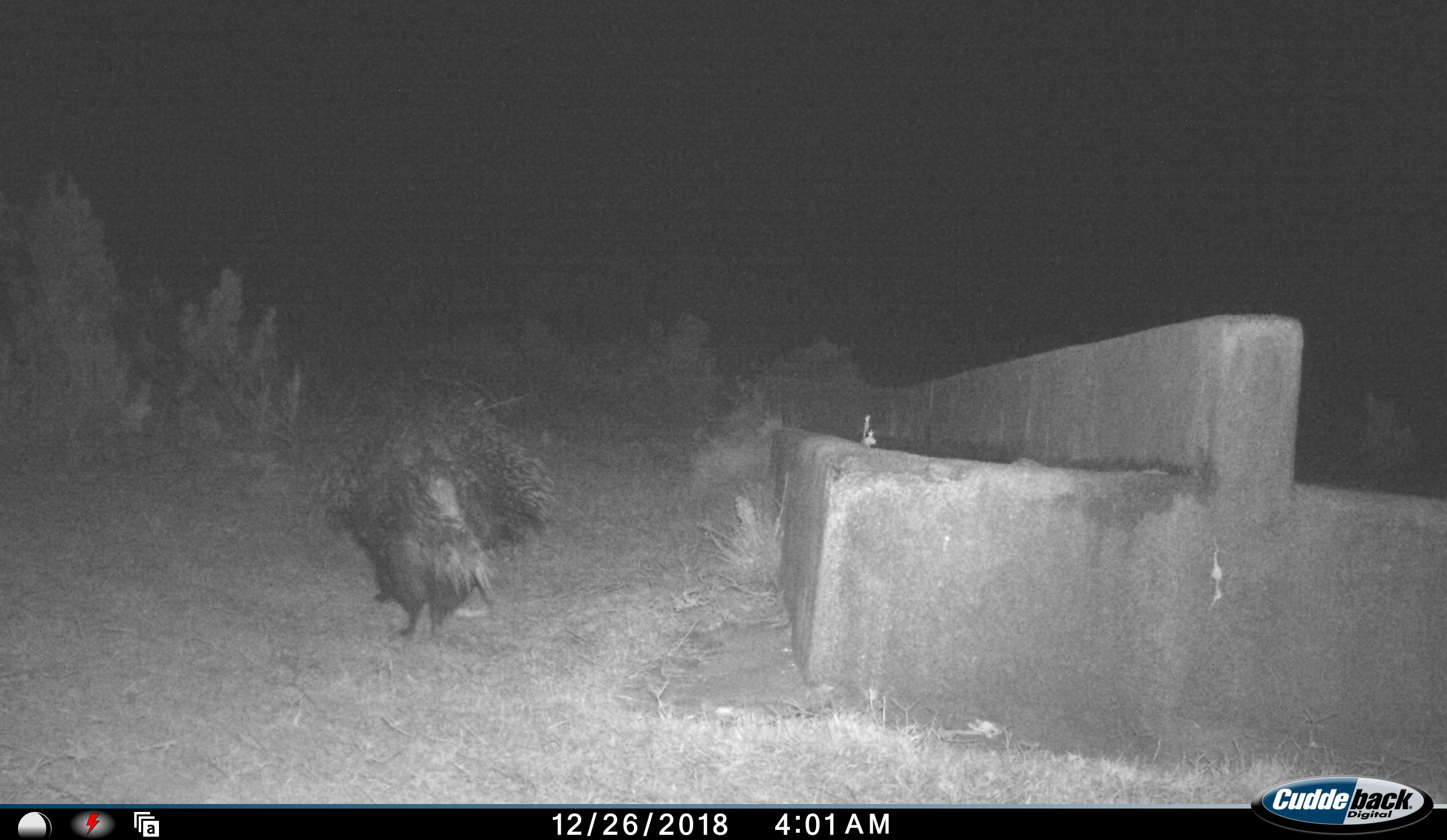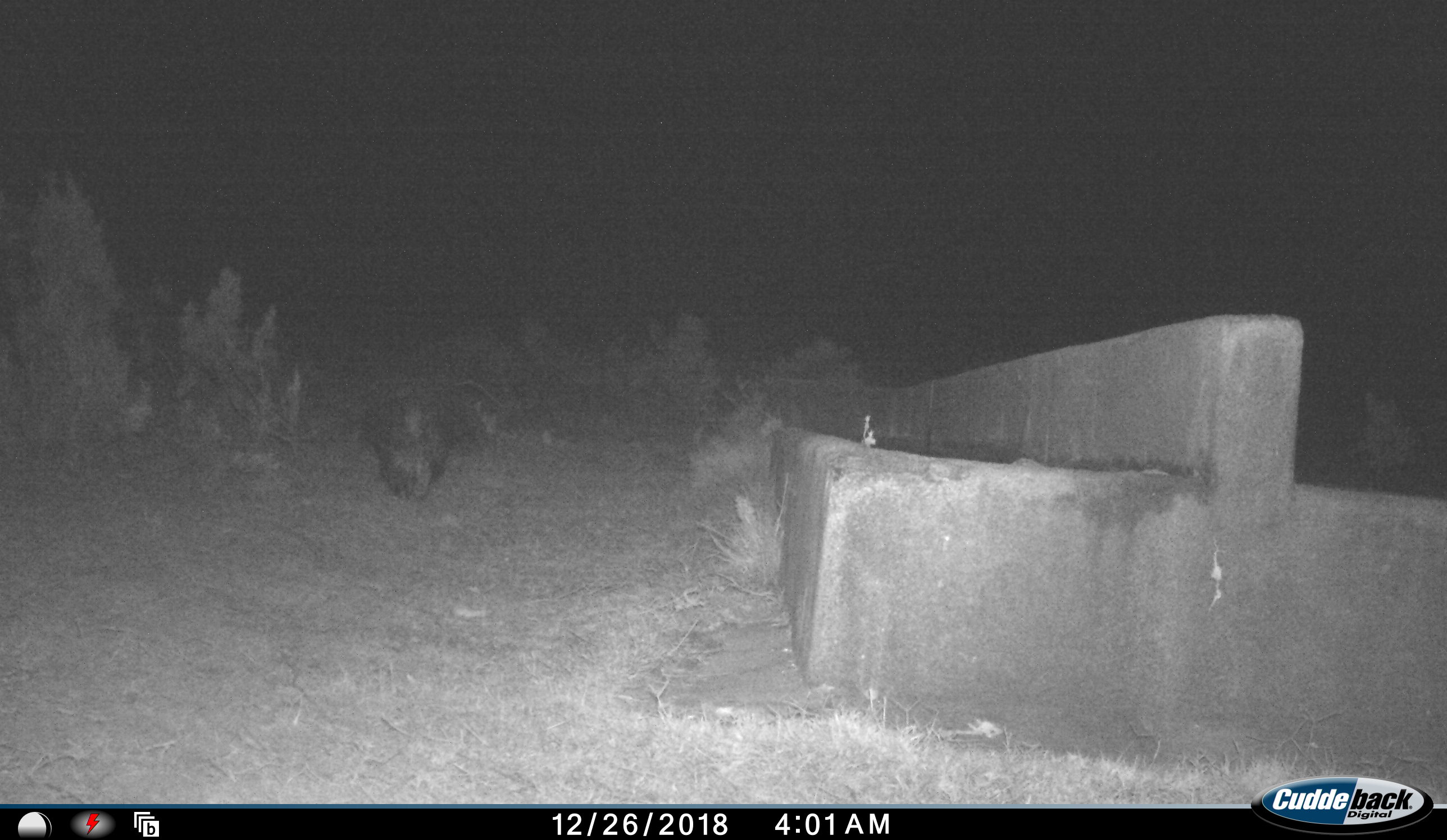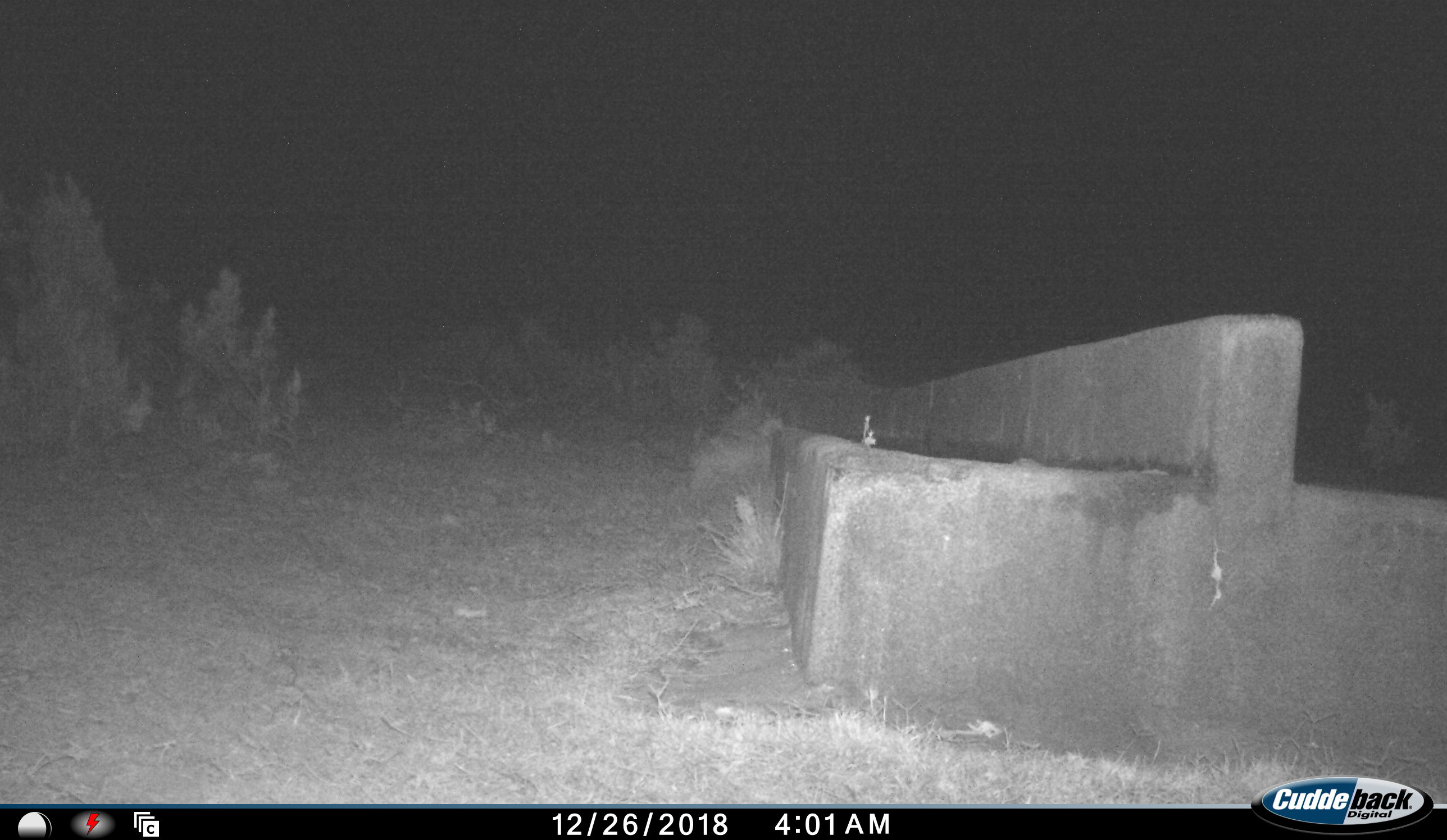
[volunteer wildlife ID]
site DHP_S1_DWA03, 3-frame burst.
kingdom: Animalia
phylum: Chordata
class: Mammalia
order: Rodentia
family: Hystricidae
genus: Hystrix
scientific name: Hystrix cristata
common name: crested porcupine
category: porcupine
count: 1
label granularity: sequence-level